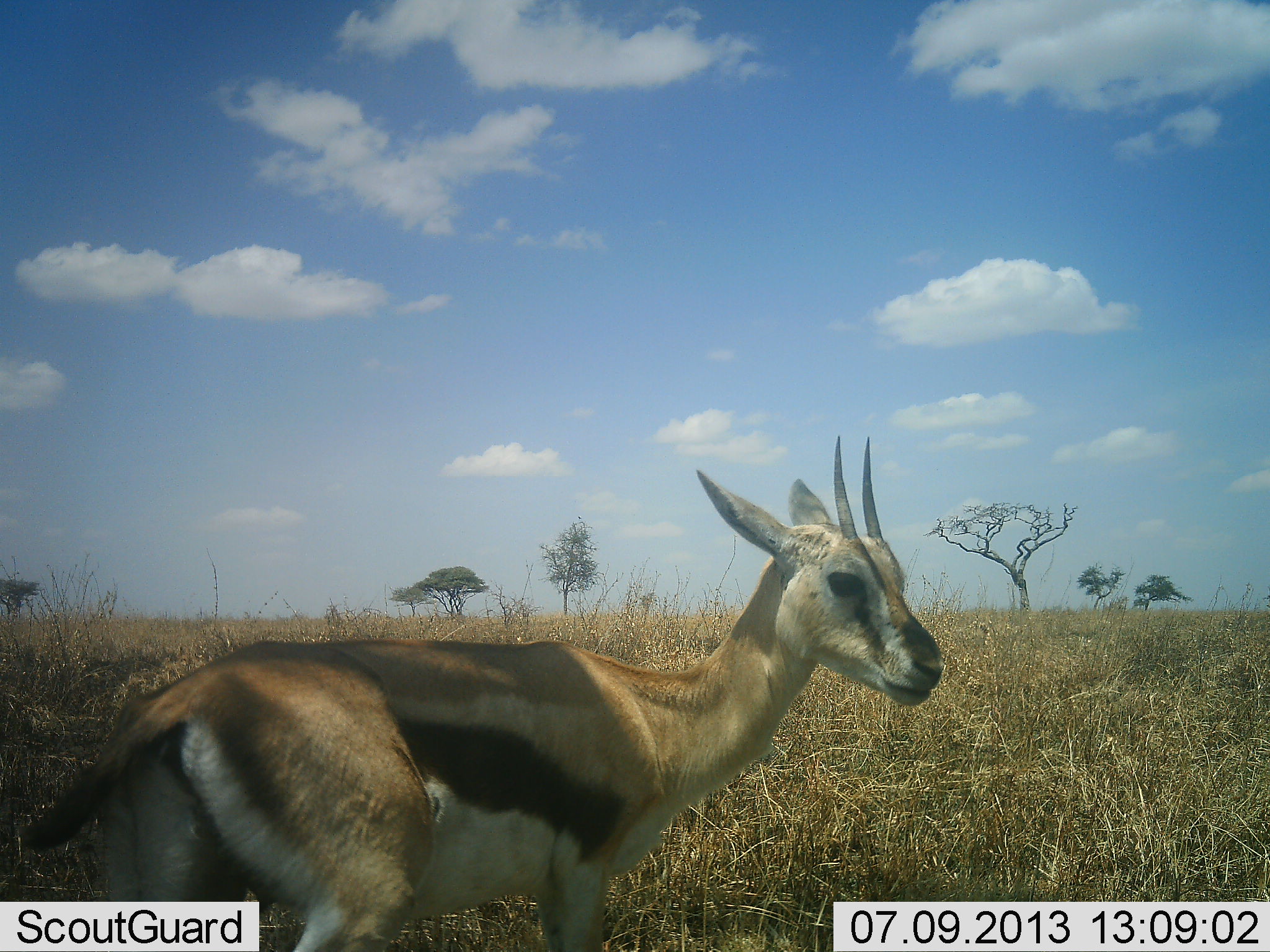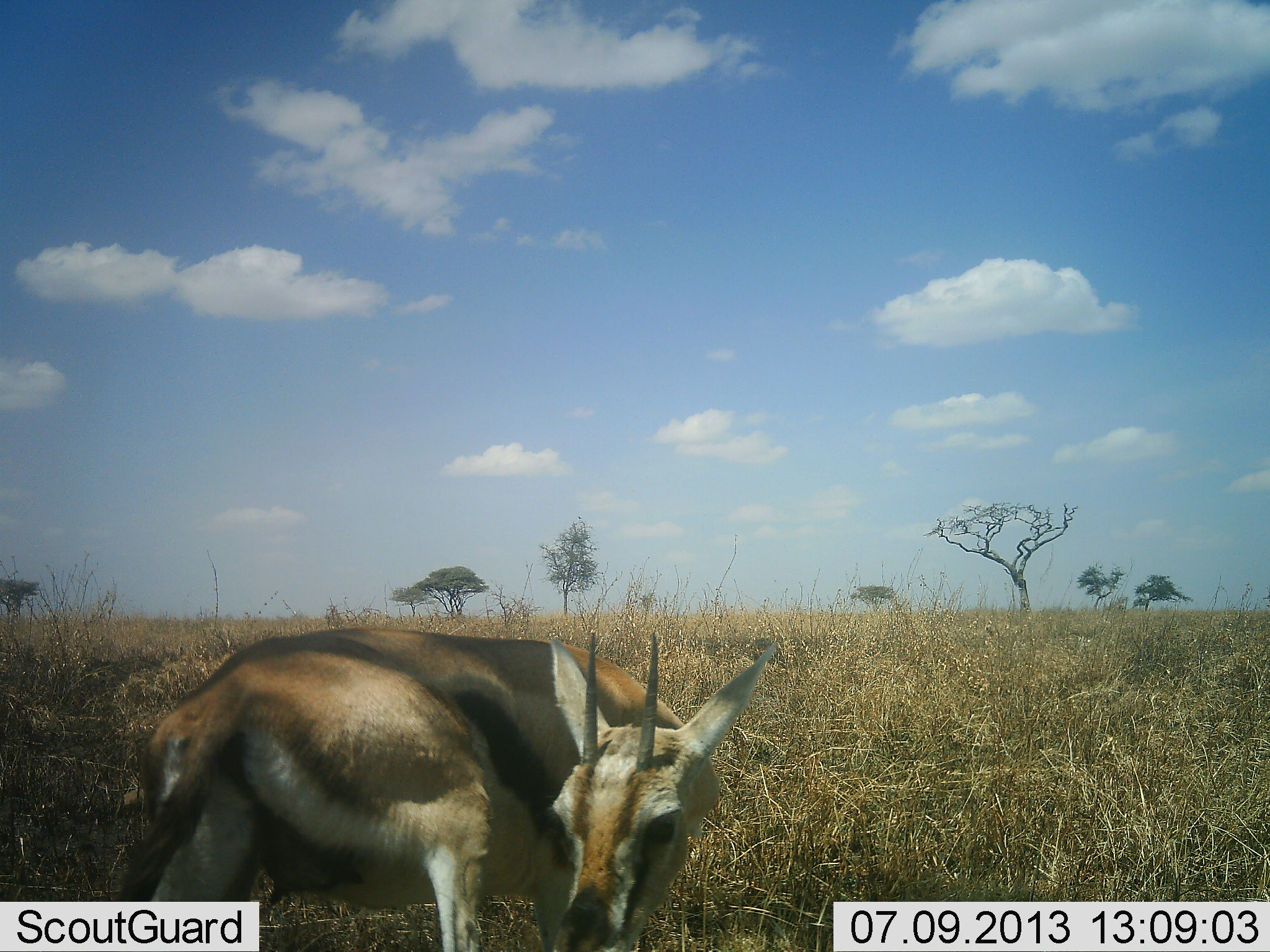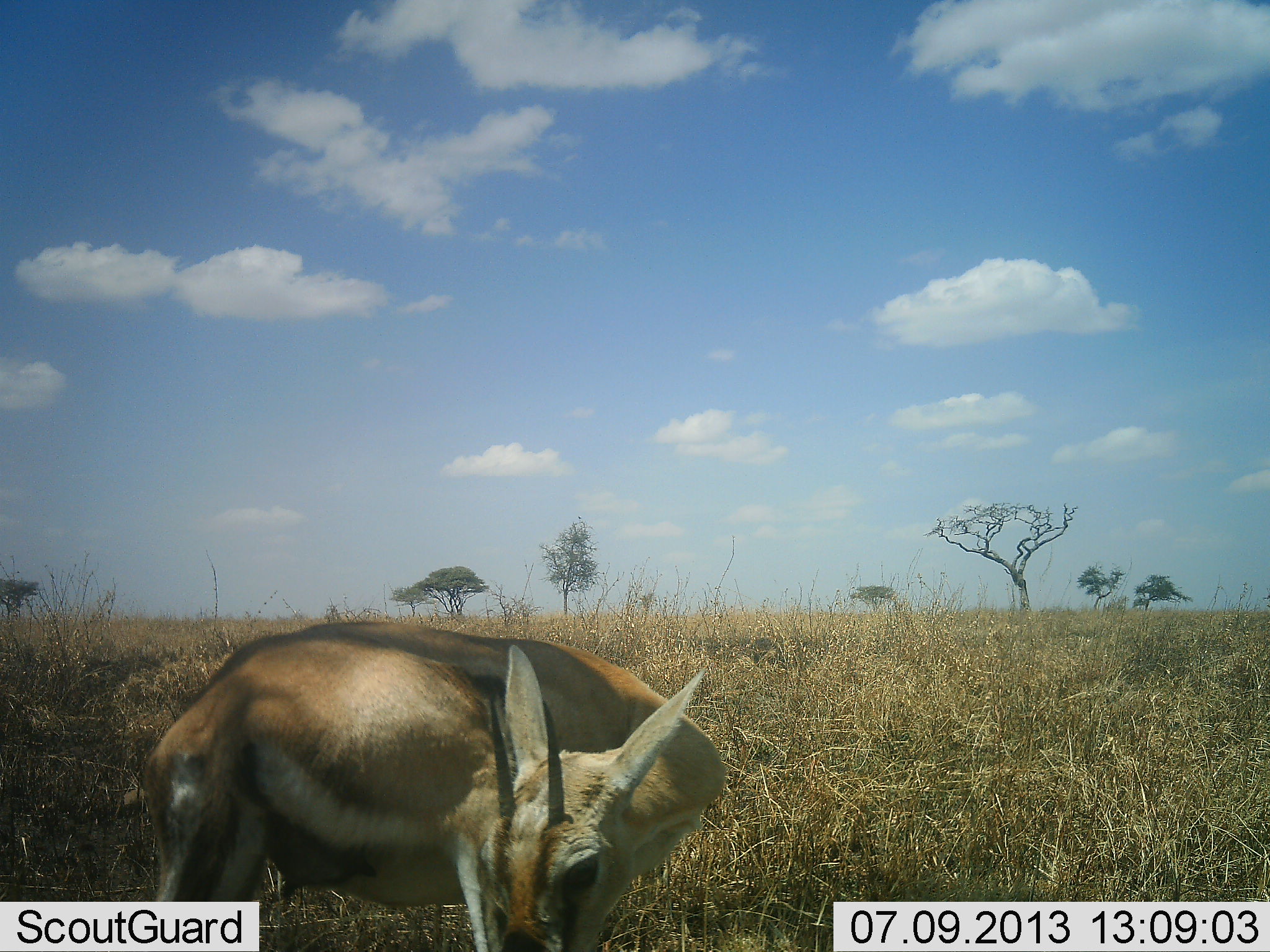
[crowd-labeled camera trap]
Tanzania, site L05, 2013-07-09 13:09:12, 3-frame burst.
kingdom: Animalia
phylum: Chordata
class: Mammalia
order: Artiodactyla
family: Bovidae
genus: Eudorcas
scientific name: Eudorcas thomsonii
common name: thomson's gazelle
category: gazellethomsons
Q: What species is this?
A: Gazellethomsons (thomson's gazelle) (Eudorcas thomsonii).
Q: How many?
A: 1.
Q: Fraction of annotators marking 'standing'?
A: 78%.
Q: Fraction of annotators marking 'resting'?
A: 4%.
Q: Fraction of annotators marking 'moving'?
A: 11%.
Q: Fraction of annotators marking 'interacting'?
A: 4%.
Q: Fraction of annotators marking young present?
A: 0%.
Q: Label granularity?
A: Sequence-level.